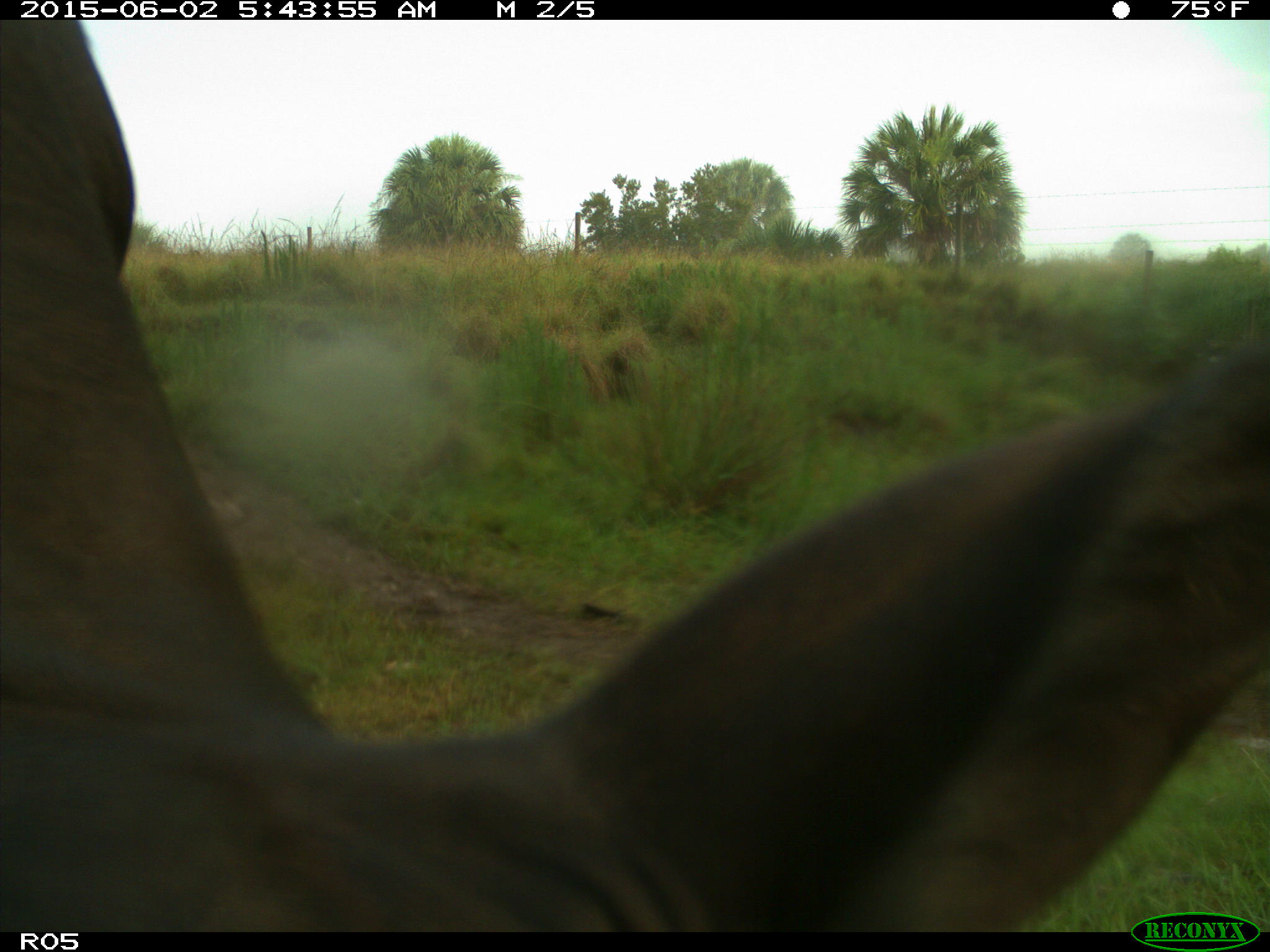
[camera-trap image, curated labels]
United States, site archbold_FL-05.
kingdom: Animalia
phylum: Chordata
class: Mammalia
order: Artiodactyla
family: Bovidae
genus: Bos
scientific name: Bos taurus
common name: domestic cow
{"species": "Bos taurus (domestic cow)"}